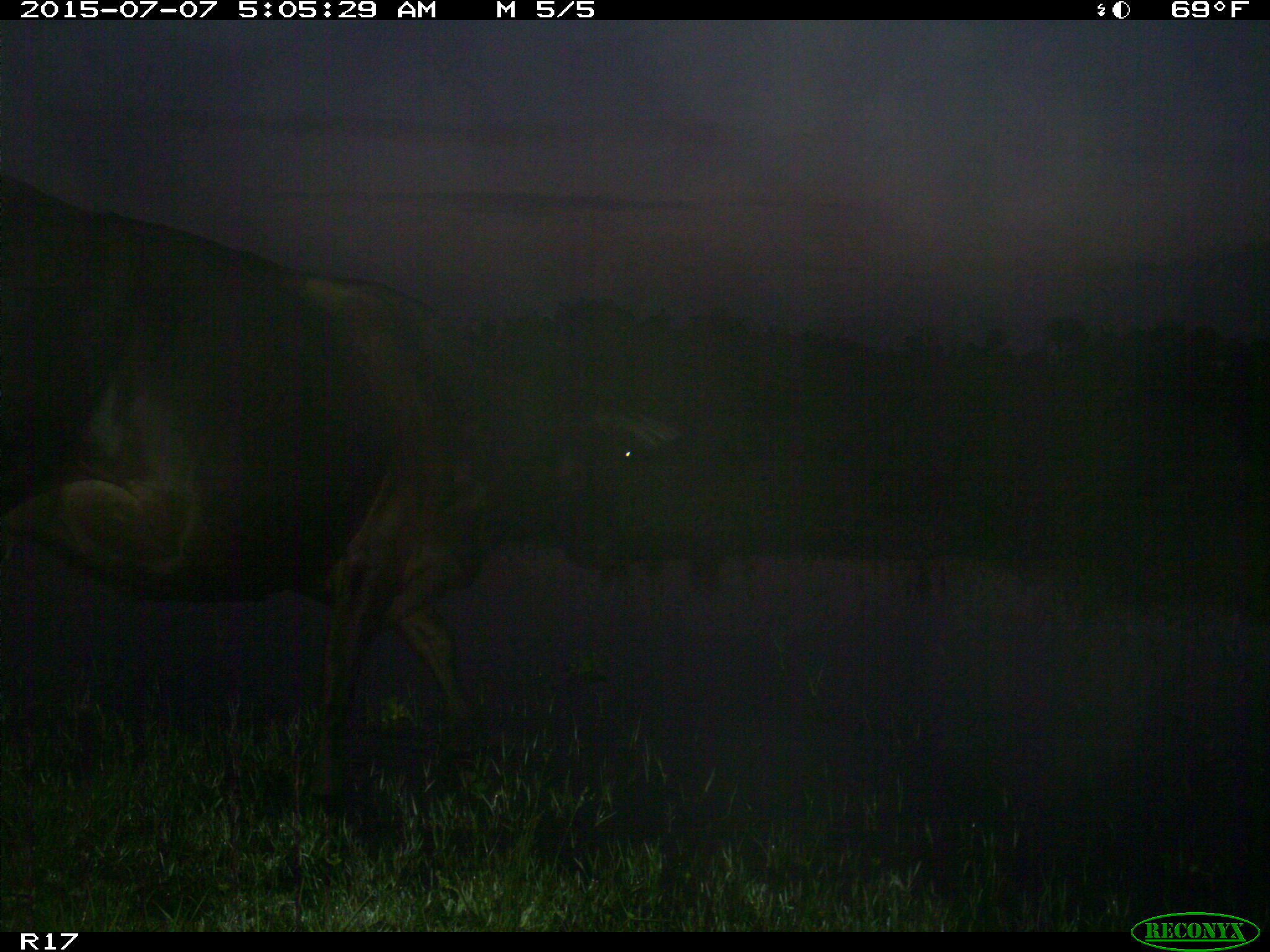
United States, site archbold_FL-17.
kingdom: Animalia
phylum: Chordata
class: Mammalia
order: Artiodactyla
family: Bovidae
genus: Bos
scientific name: Bos taurus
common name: domestic cow